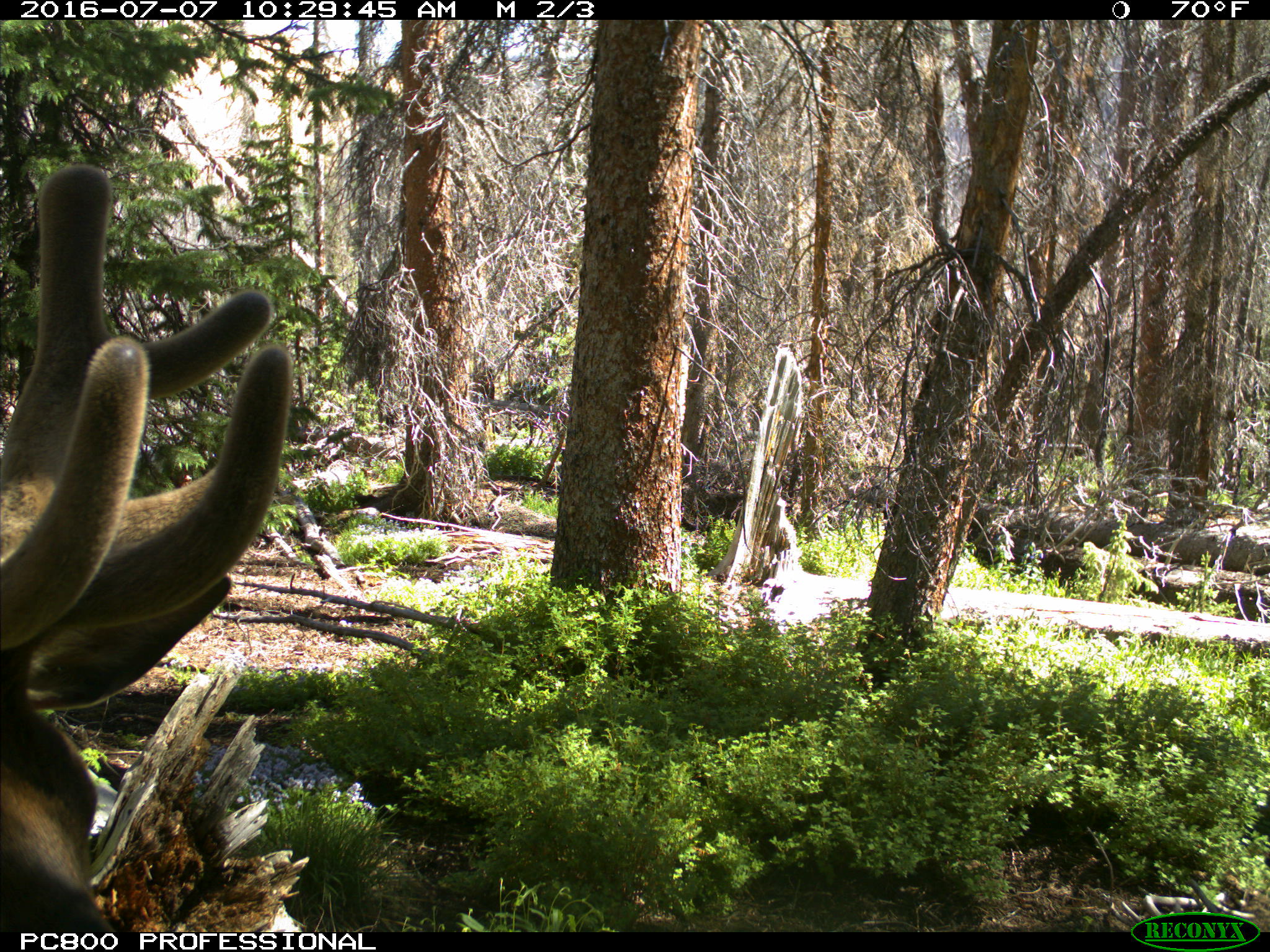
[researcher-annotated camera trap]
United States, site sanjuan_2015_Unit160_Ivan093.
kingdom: Animalia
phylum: Chordata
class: Mammalia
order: Artiodactyla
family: Cervidae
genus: Cervus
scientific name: Cervus elaphus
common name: red deer